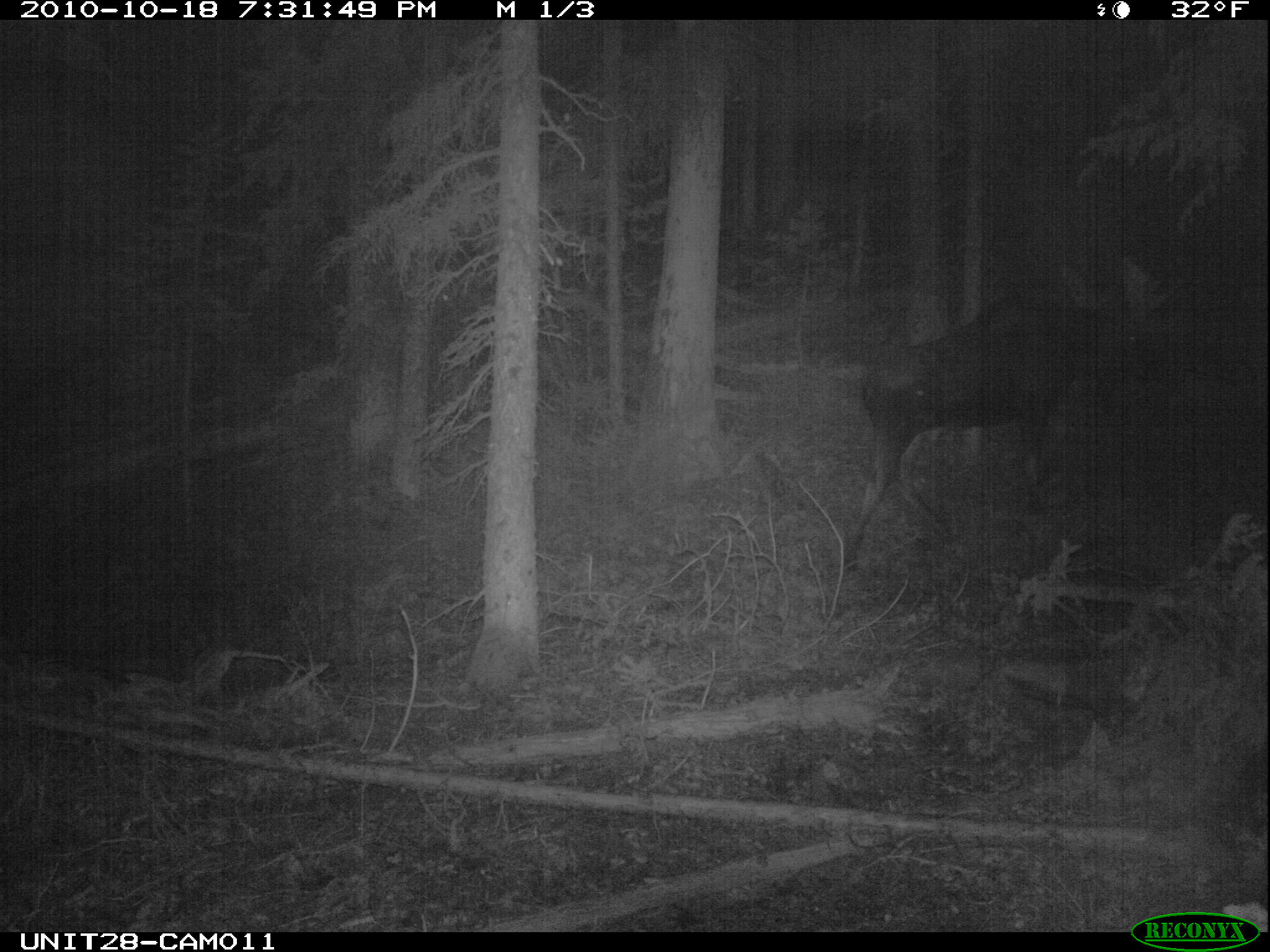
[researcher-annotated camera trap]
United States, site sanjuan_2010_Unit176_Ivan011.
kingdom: Animalia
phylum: Chordata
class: Mammalia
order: Artiodactyla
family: Cervidae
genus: Alces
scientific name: Alces alces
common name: moose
Alces alces (moose).